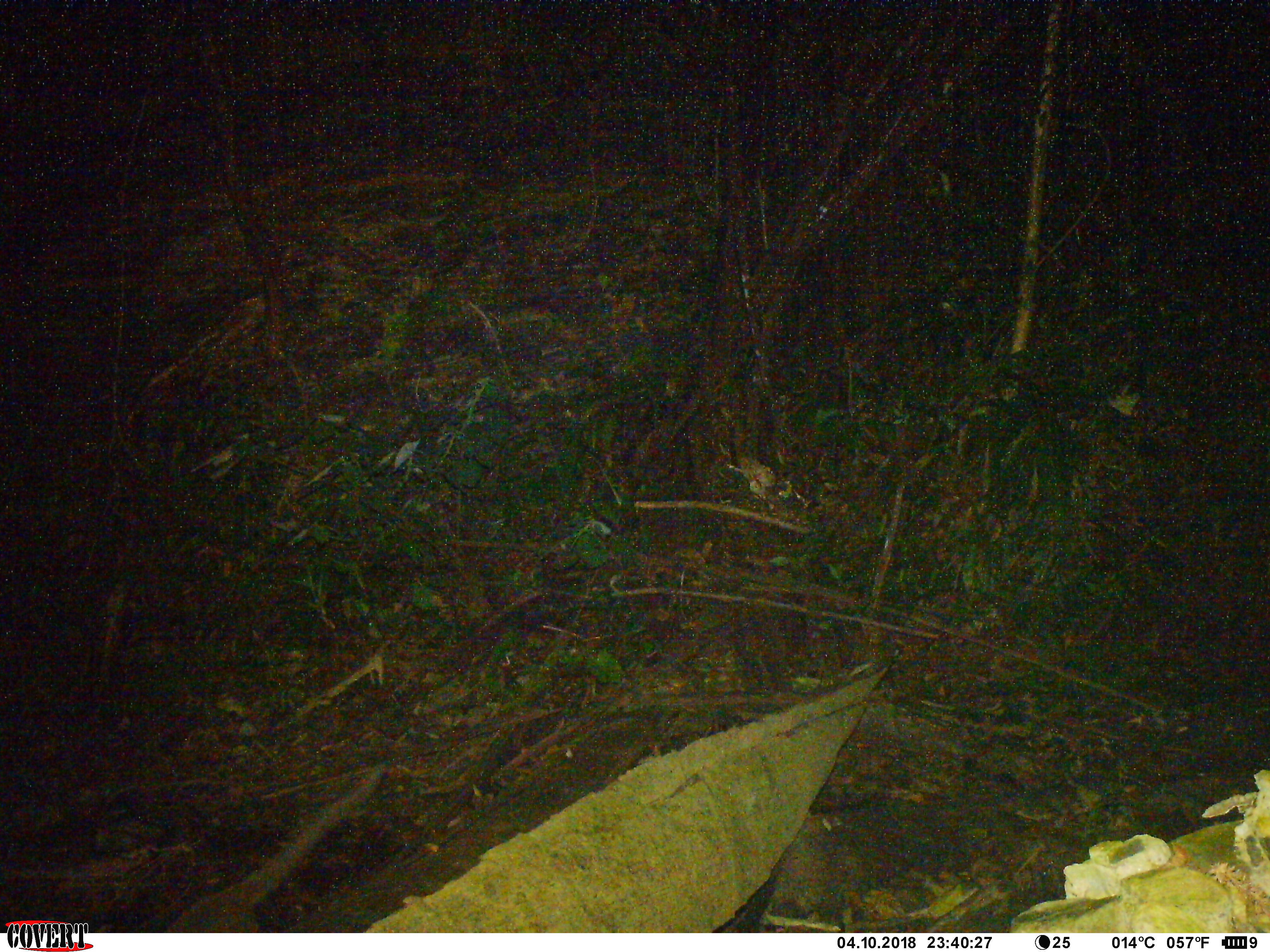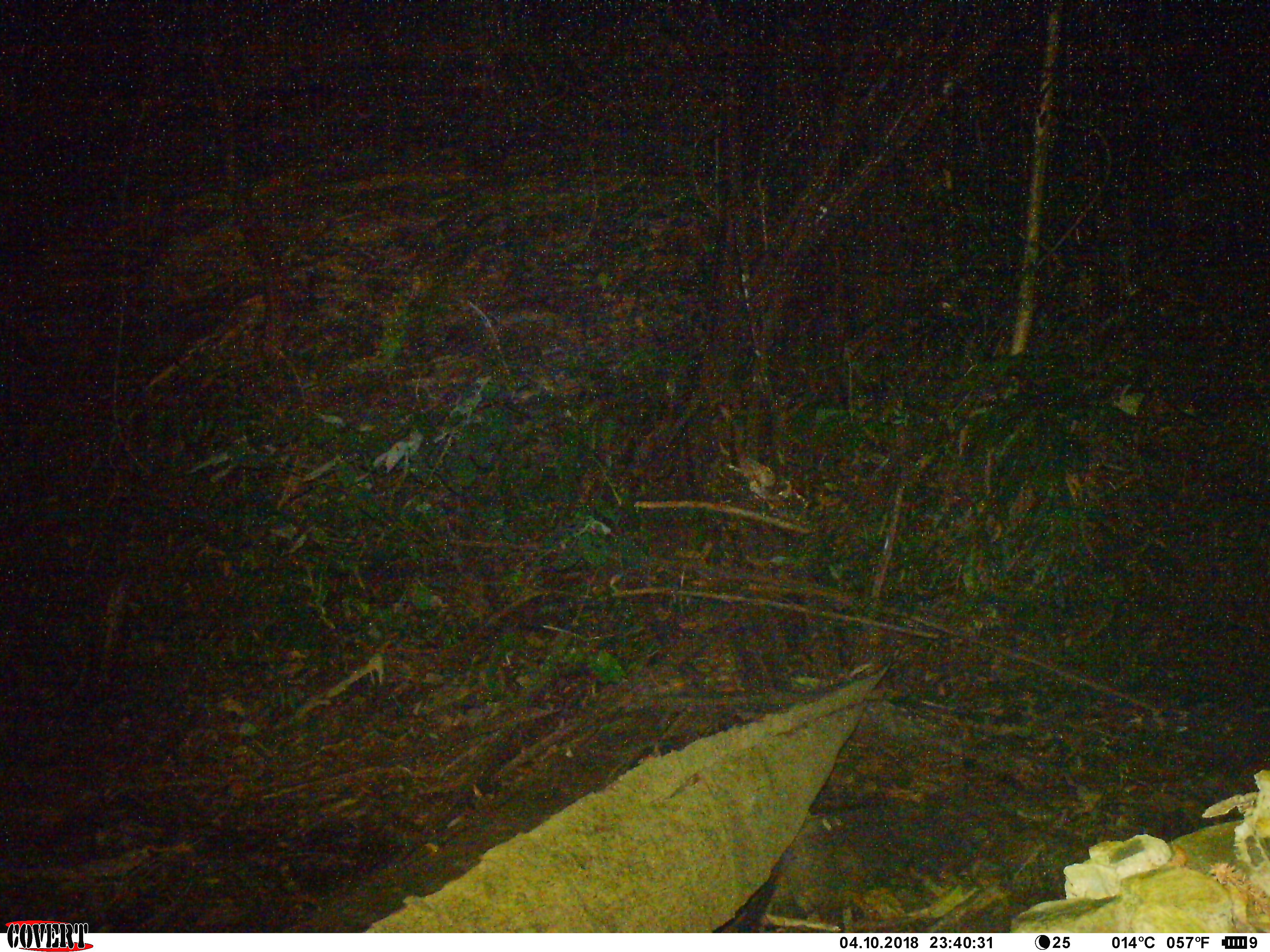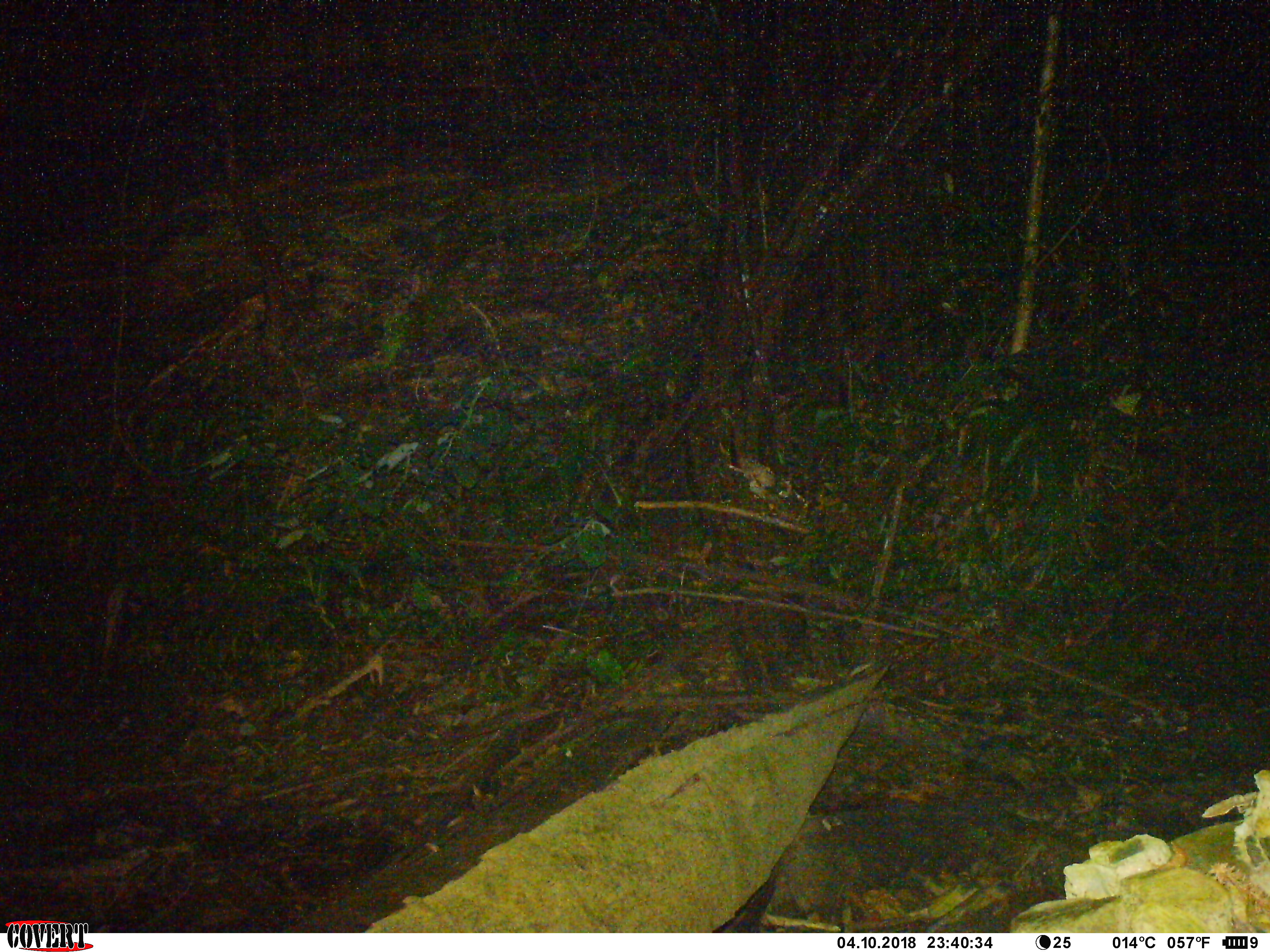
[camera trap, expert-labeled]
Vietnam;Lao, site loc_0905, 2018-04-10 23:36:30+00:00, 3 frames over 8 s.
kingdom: Animalia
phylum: Chordata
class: Mammalia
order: Carnivora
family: Viverridae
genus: Paguma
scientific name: Paguma larvata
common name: masked palm civet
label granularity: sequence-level